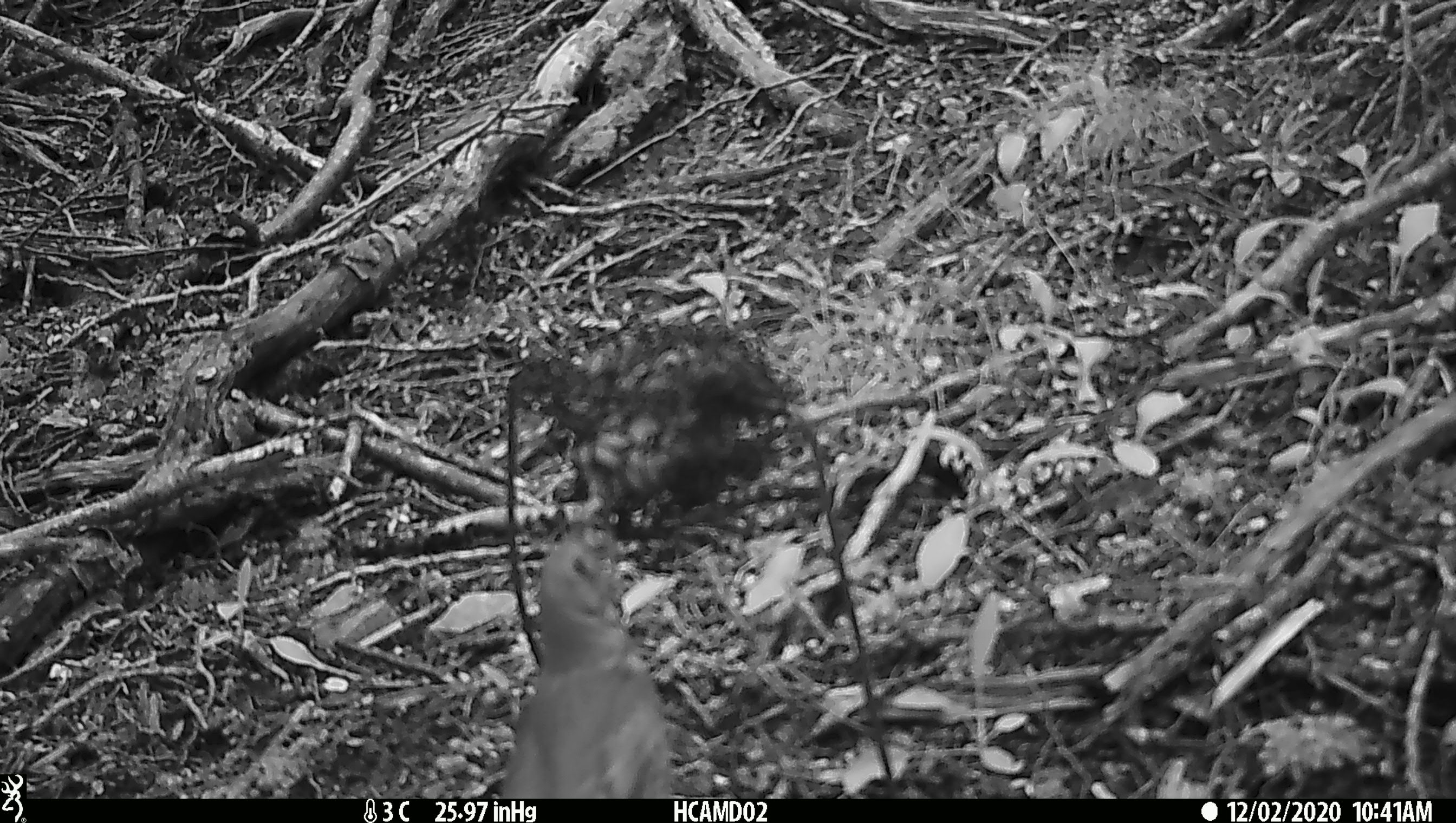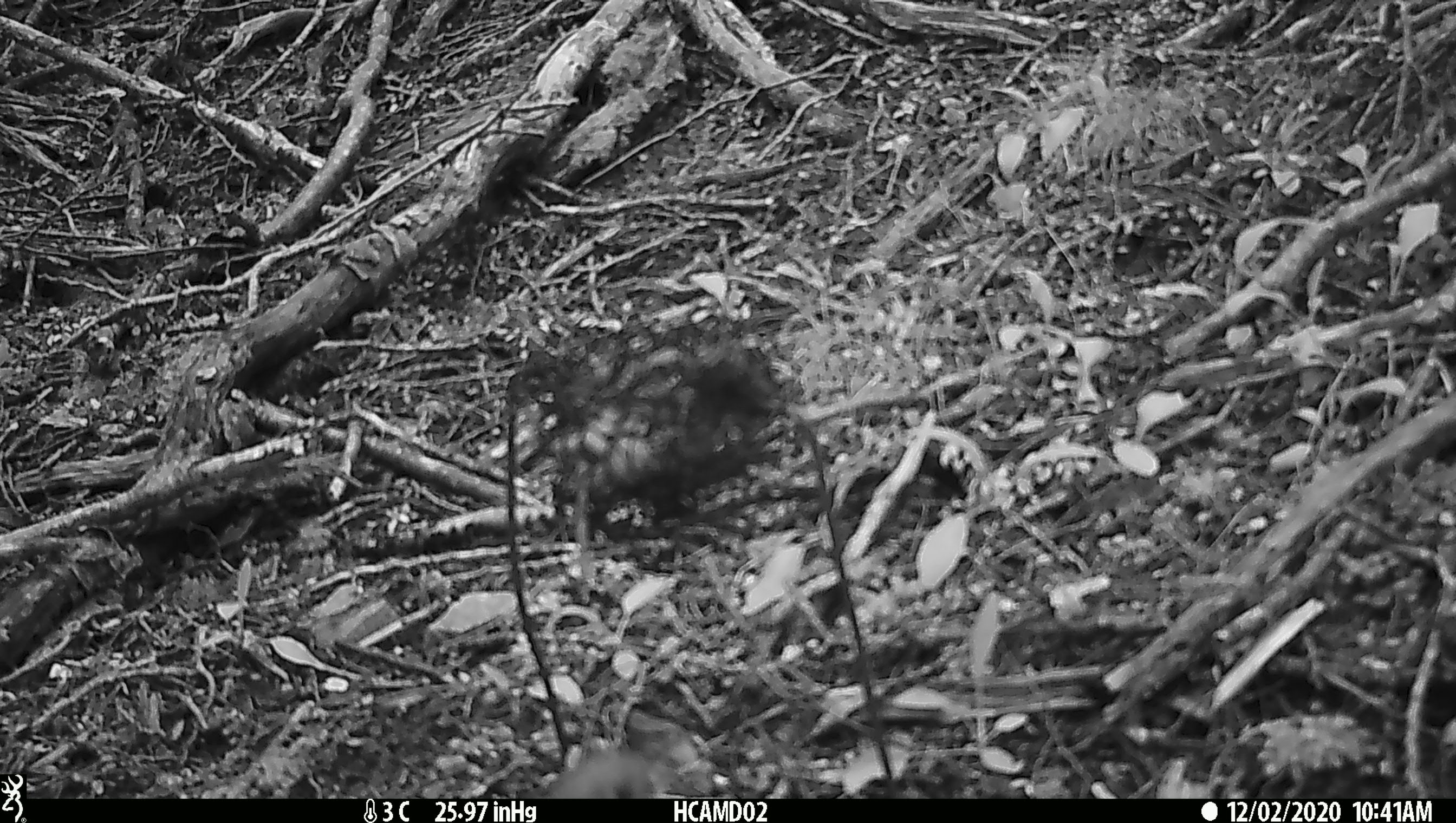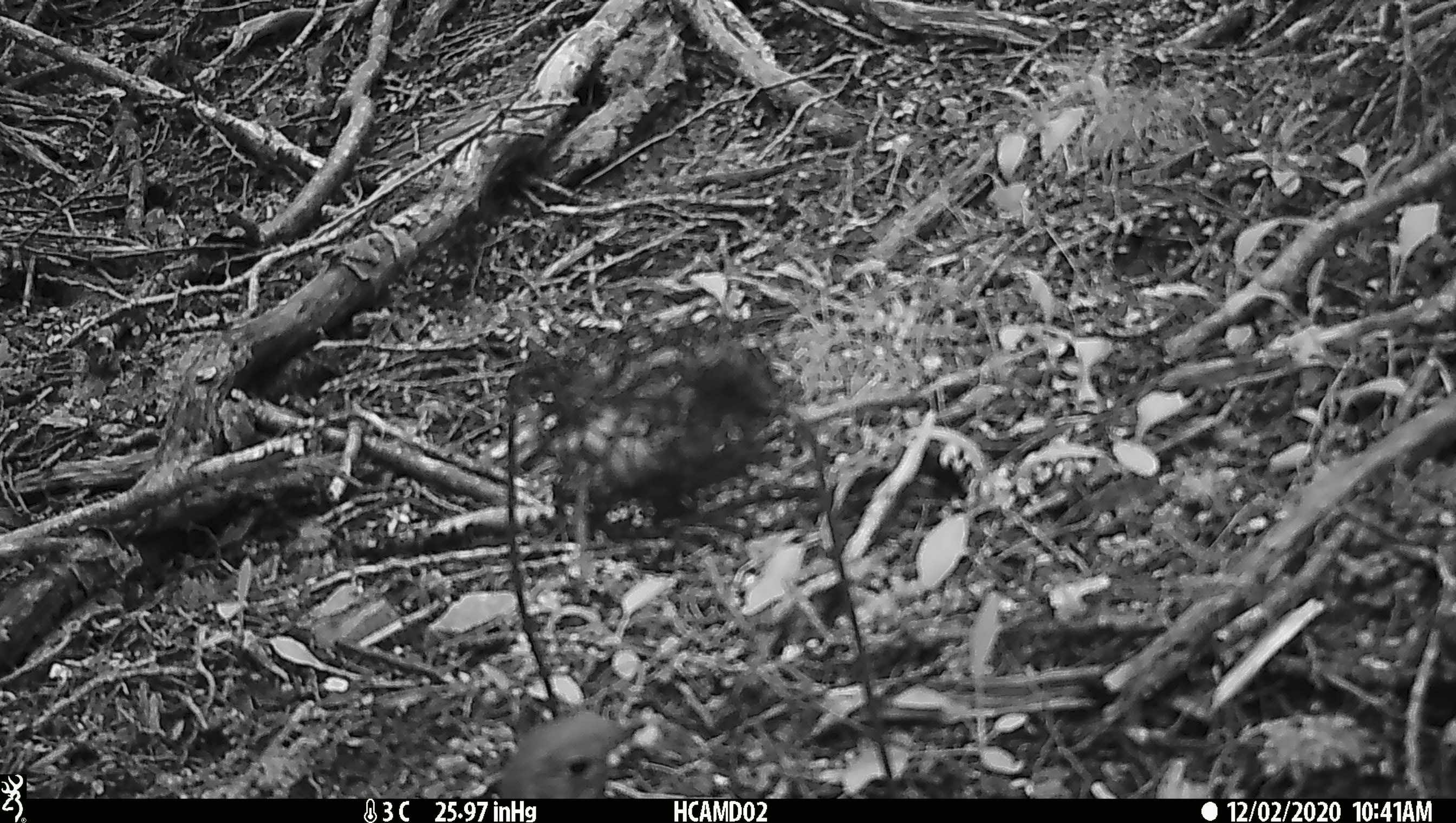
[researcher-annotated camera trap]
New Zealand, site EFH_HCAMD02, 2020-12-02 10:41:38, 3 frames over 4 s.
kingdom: Animalia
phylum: Chordata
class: Aves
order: Passeriformes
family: Turdidae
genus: Turdus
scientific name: Turdus philomelos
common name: song thrush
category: thrush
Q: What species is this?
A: Thrush (song thrush) (Turdus philomelos).